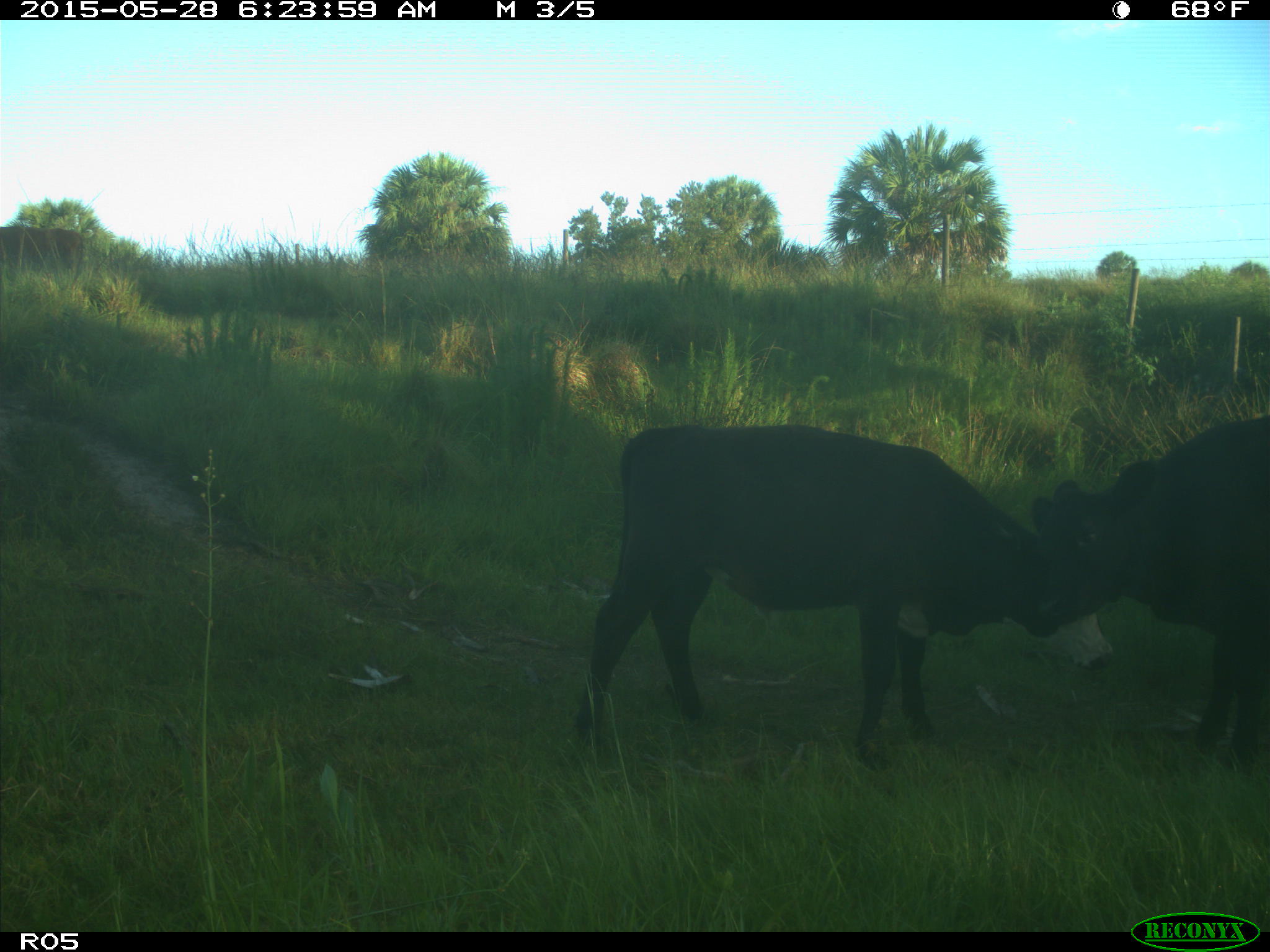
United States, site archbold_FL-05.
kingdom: Animalia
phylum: Chordata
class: Mammalia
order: Artiodactyla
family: Bovidae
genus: Bos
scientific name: Bos taurus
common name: domestic cow